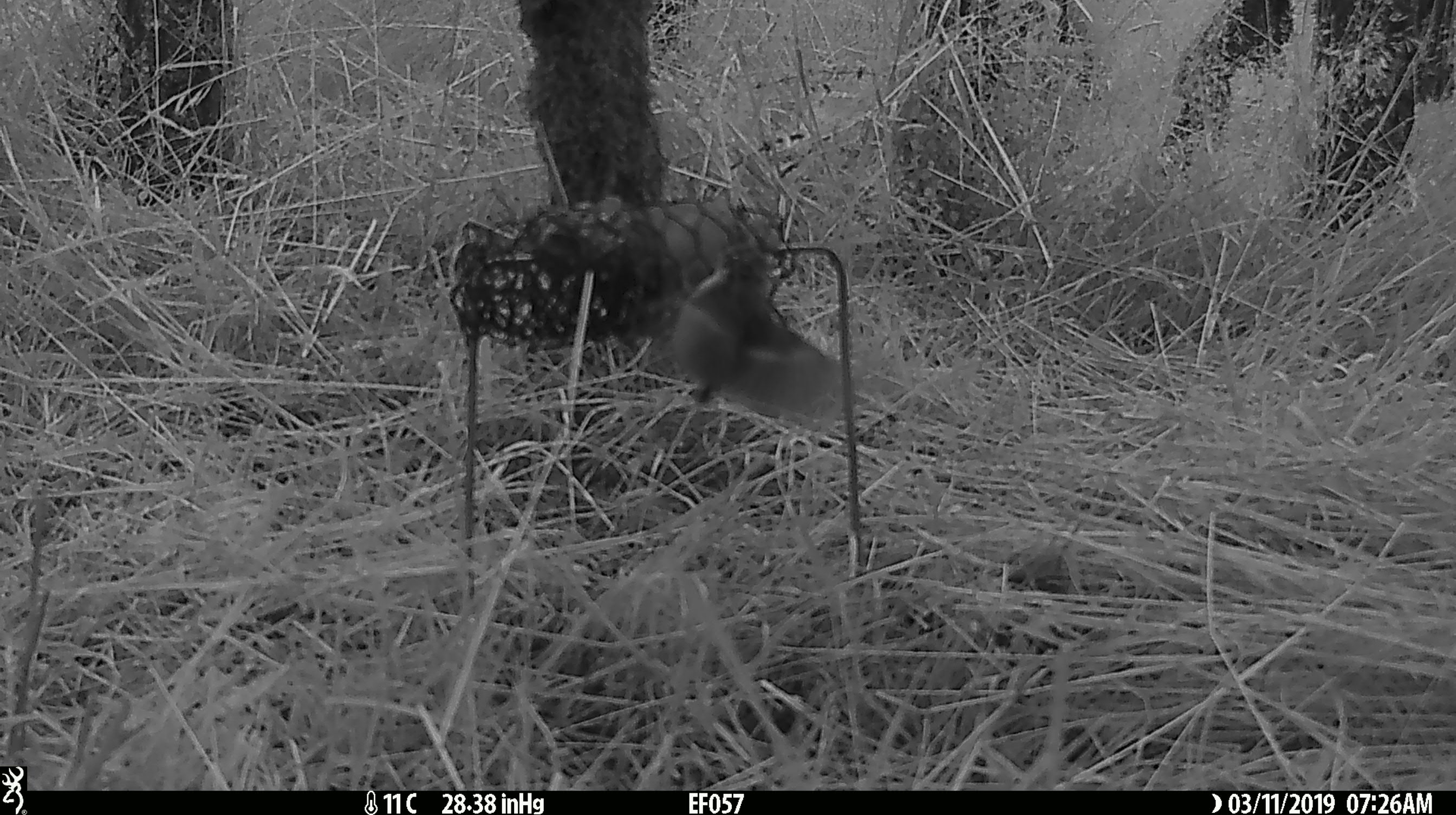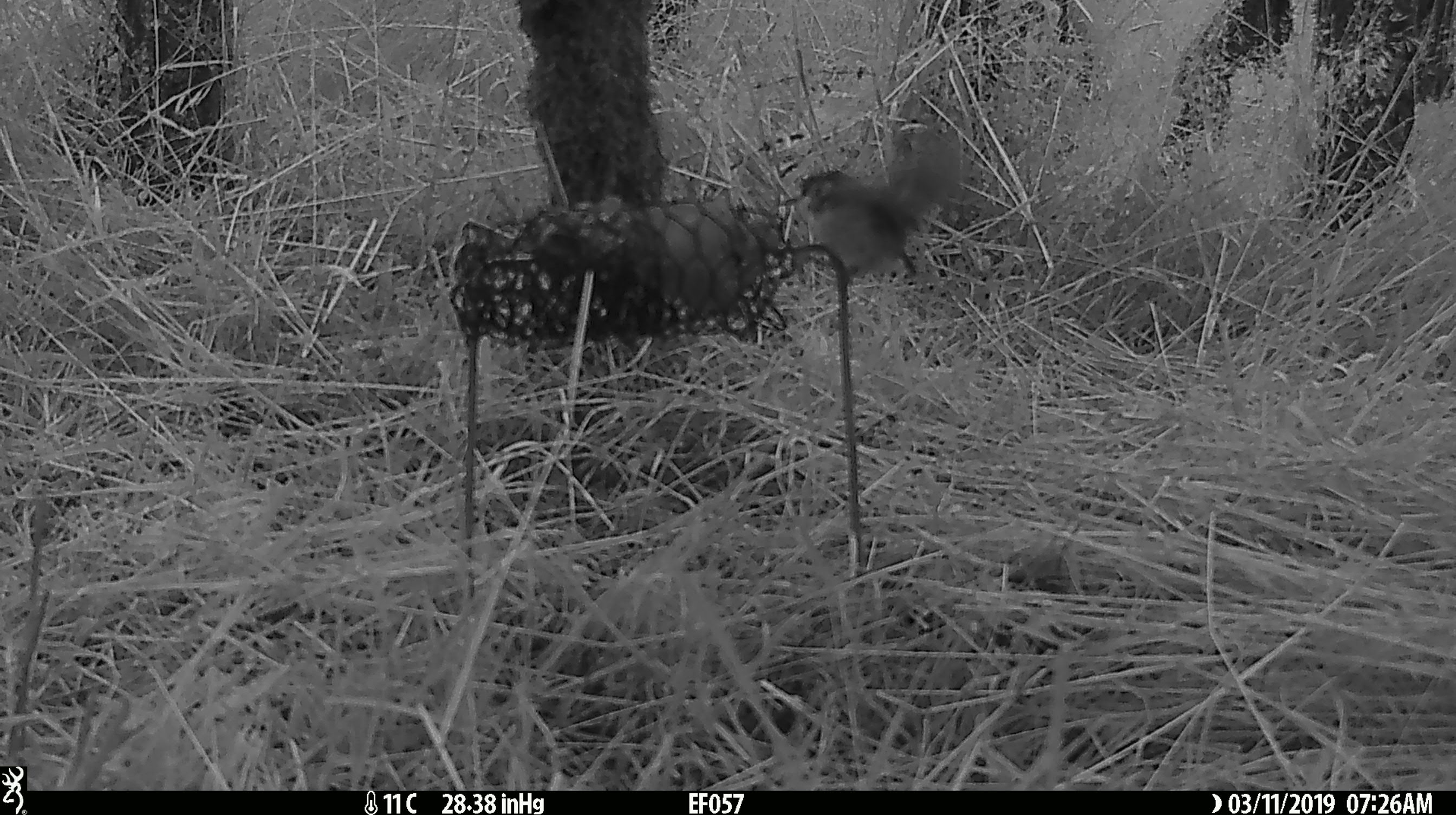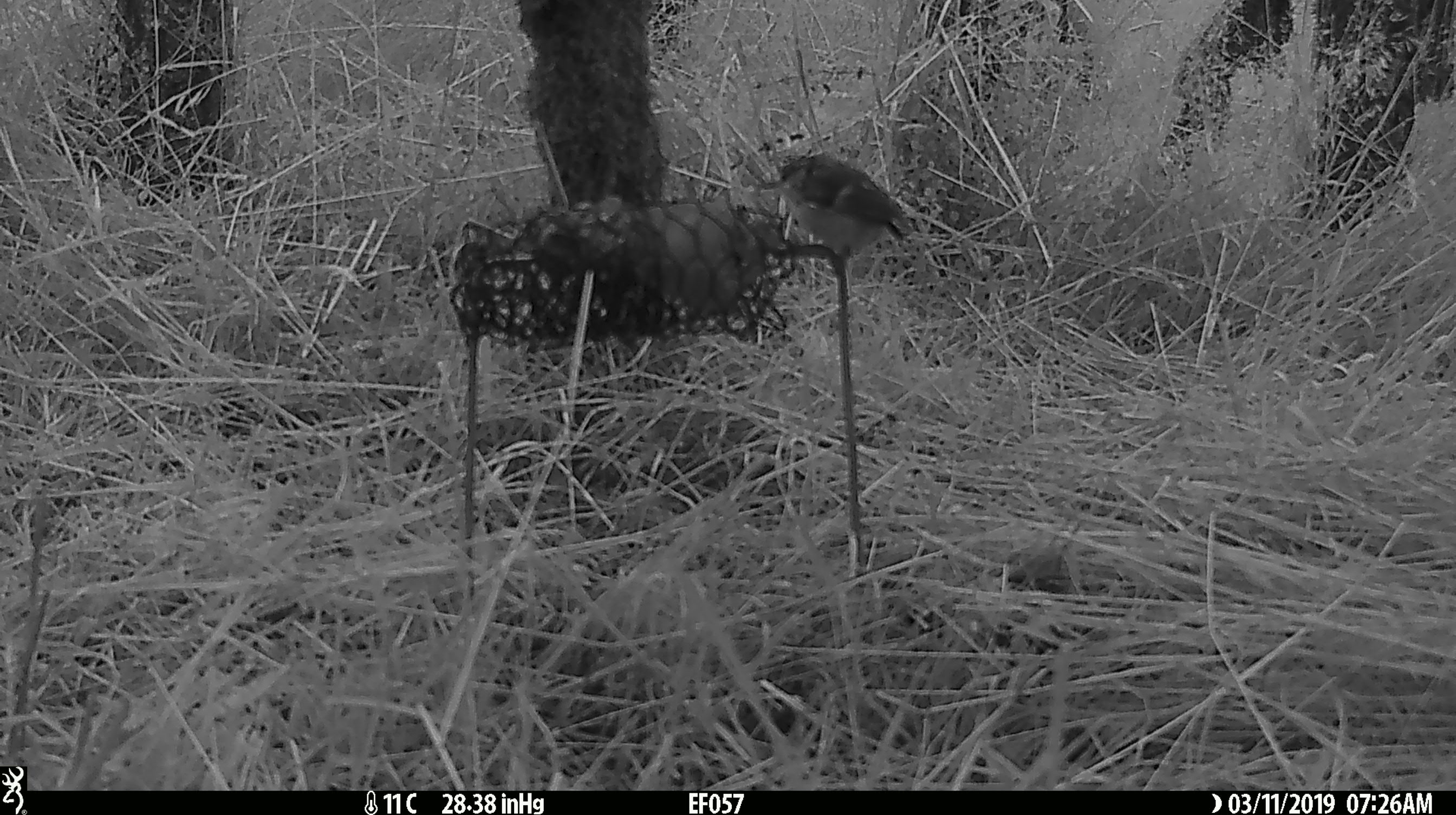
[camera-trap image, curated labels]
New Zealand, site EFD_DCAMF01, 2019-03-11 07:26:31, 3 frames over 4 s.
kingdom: Animalia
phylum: Chordata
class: Aves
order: Passeriformes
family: Acanthisittidae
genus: Acanthisitta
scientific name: Acanthisitta chloris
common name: rifleman